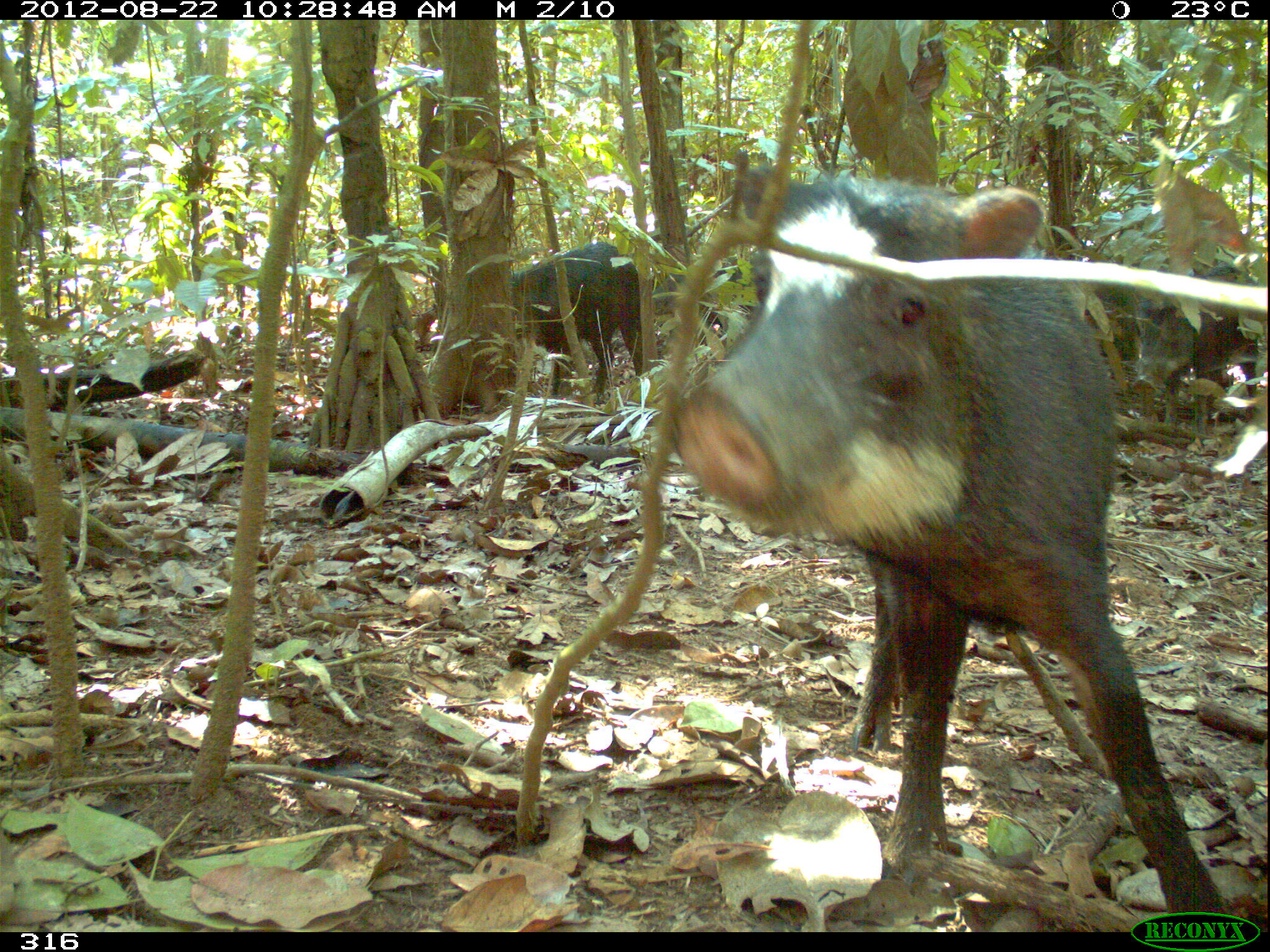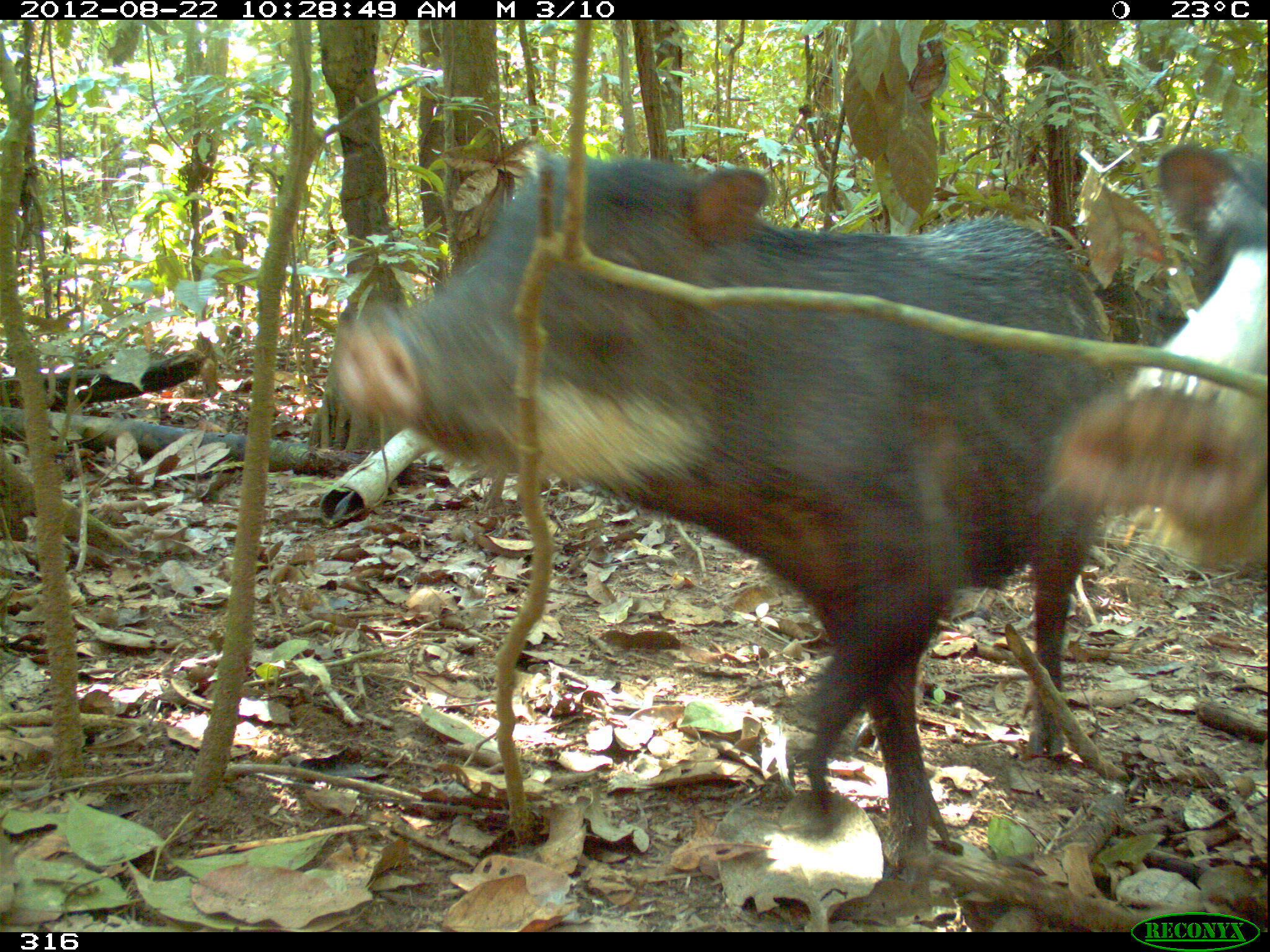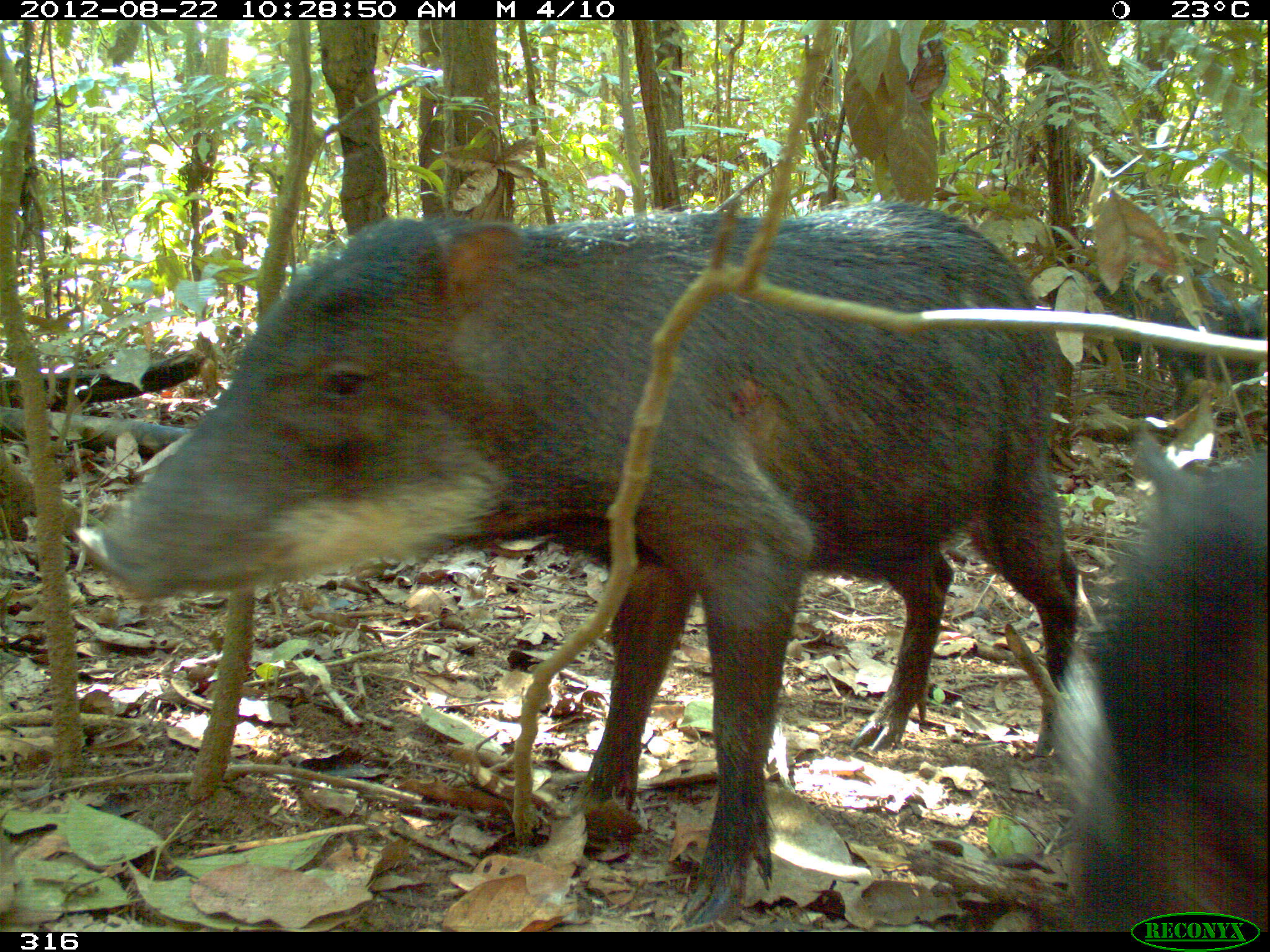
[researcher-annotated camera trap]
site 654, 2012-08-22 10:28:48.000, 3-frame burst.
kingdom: Animalia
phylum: Chordata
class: Mammalia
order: Artiodactyla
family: Tayassuidae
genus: Tayassu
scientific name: Tayassu pecari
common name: white-lipped peccary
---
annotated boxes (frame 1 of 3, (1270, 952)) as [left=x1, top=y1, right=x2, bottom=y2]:
tayassu pecari: [left=665, top=166, right=1227, bottom=910]; [left=1134, top=266, right=1261, bottom=427]; [left=513, top=242, right=643, bottom=395]; [left=1084, top=261, right=1157, bottom=426]; [left=652, top=253, right=768, bottom=331]